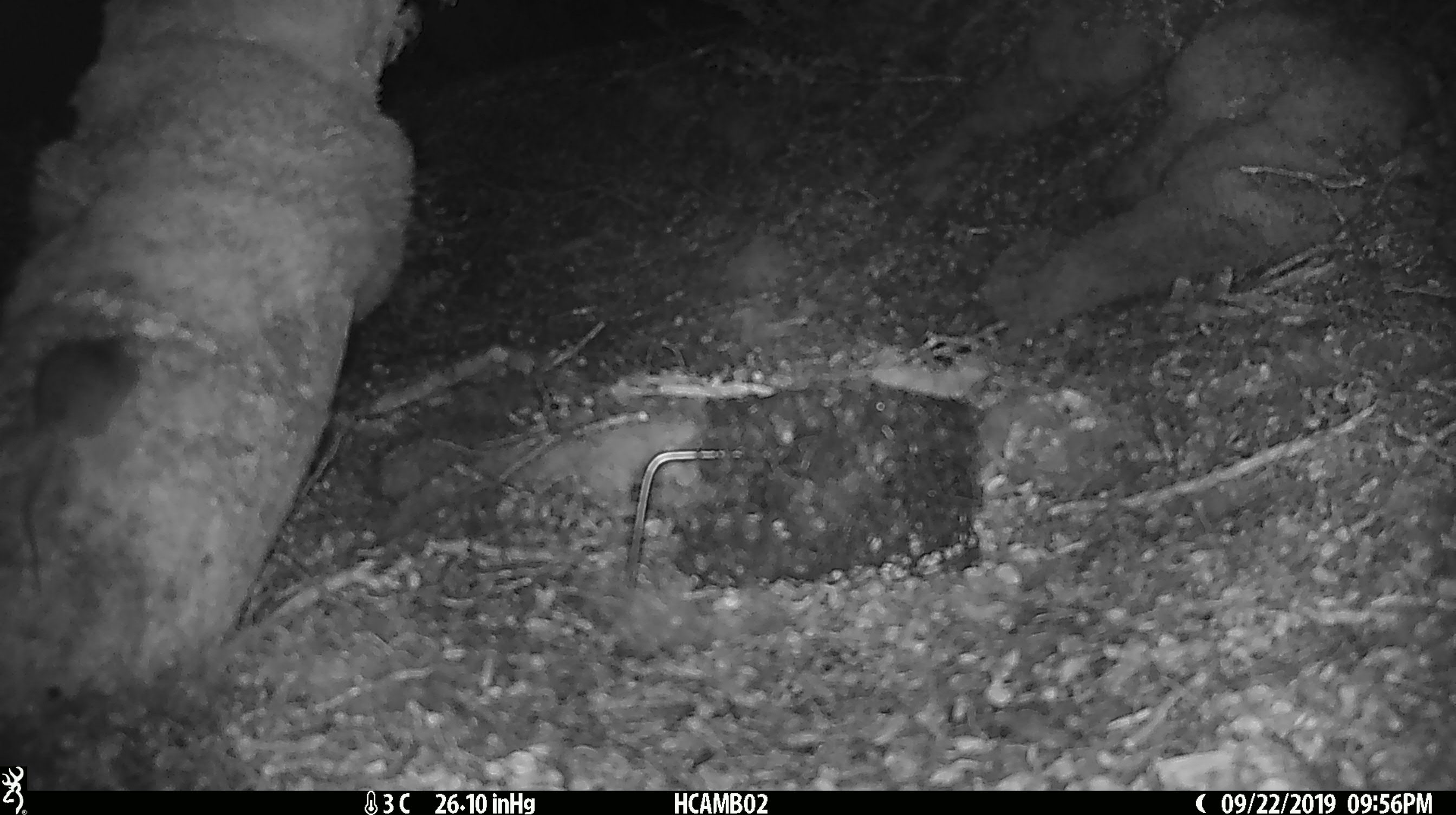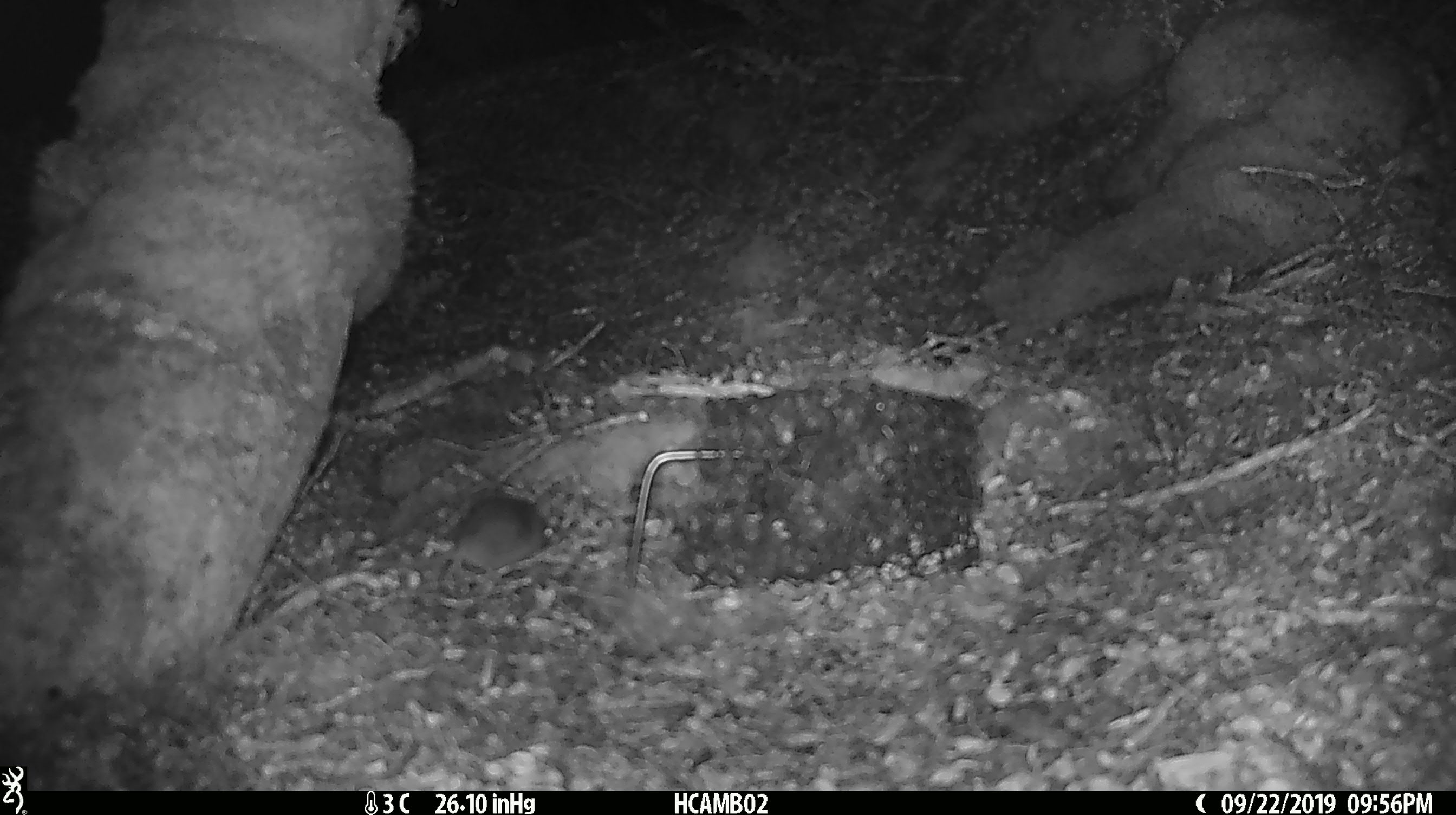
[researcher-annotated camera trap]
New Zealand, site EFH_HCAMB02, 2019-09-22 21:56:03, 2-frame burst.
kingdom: Animalia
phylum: Chordata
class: Mammalia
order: Rodentia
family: Muridae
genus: Mus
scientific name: Mus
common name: mouse